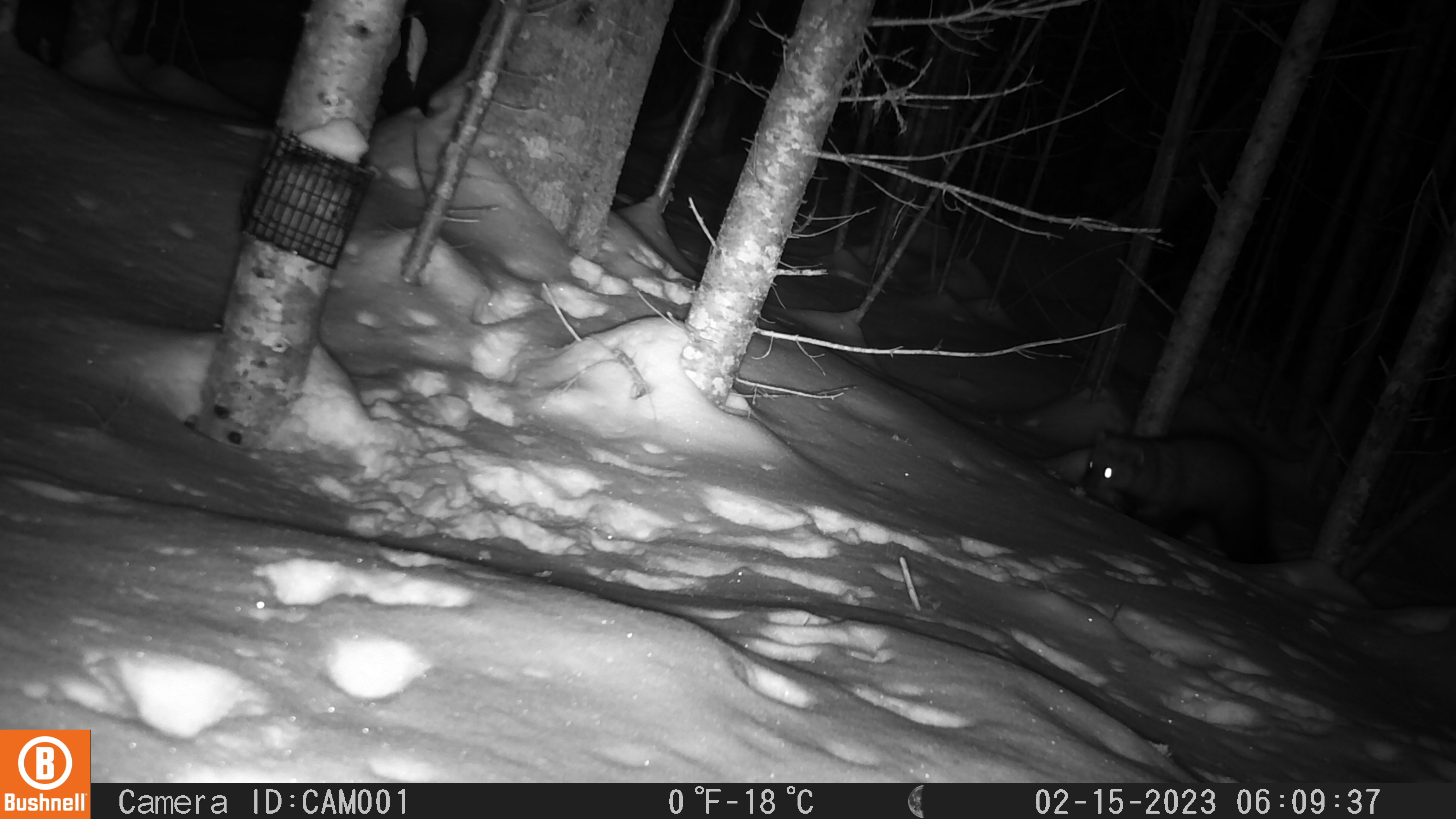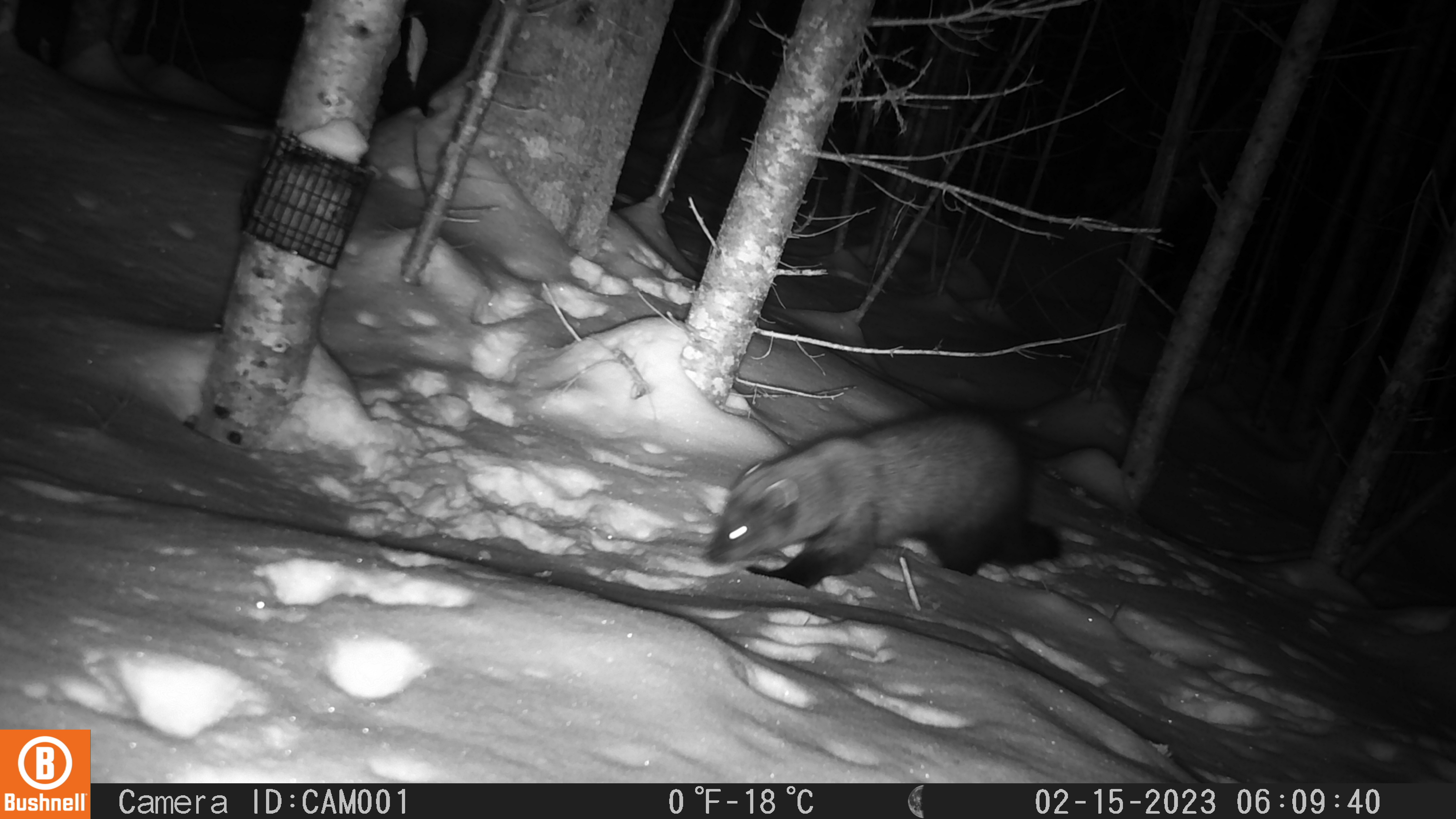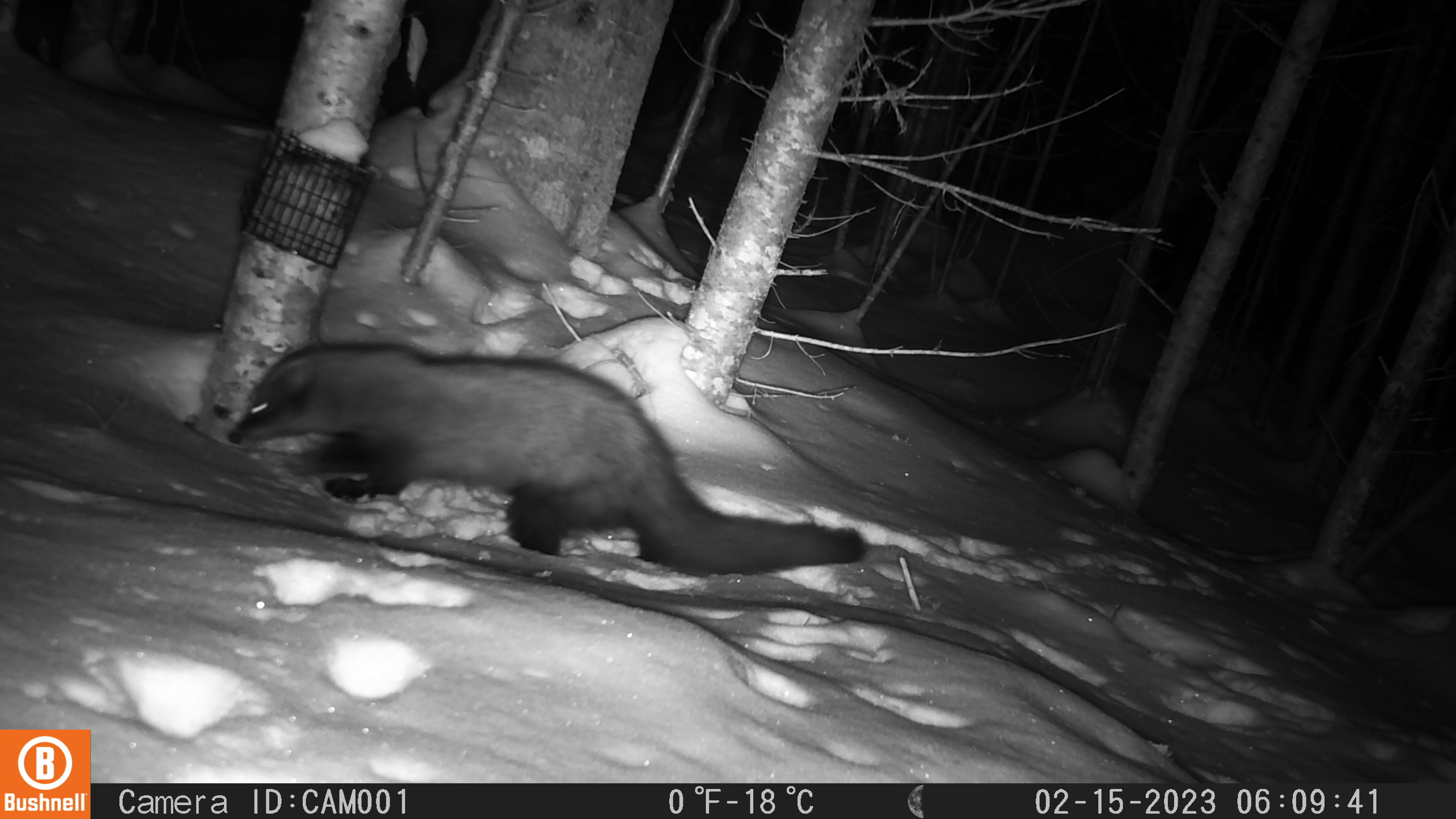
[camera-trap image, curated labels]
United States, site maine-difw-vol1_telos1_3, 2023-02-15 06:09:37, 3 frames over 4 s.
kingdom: Animalia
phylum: Chordata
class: Mammalia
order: Carnivora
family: Mustelidae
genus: Pekania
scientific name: Pekania pennanti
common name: fisher